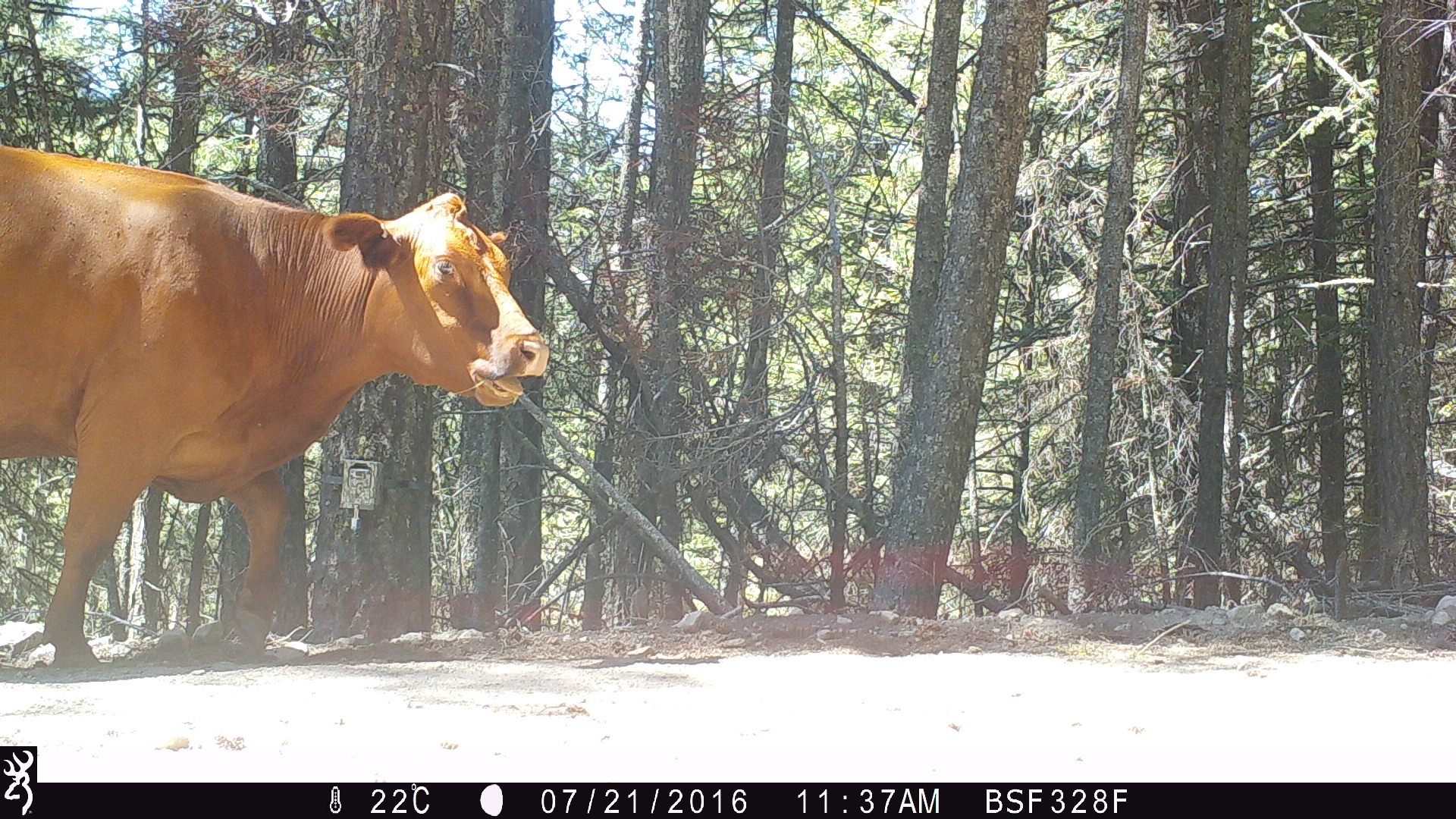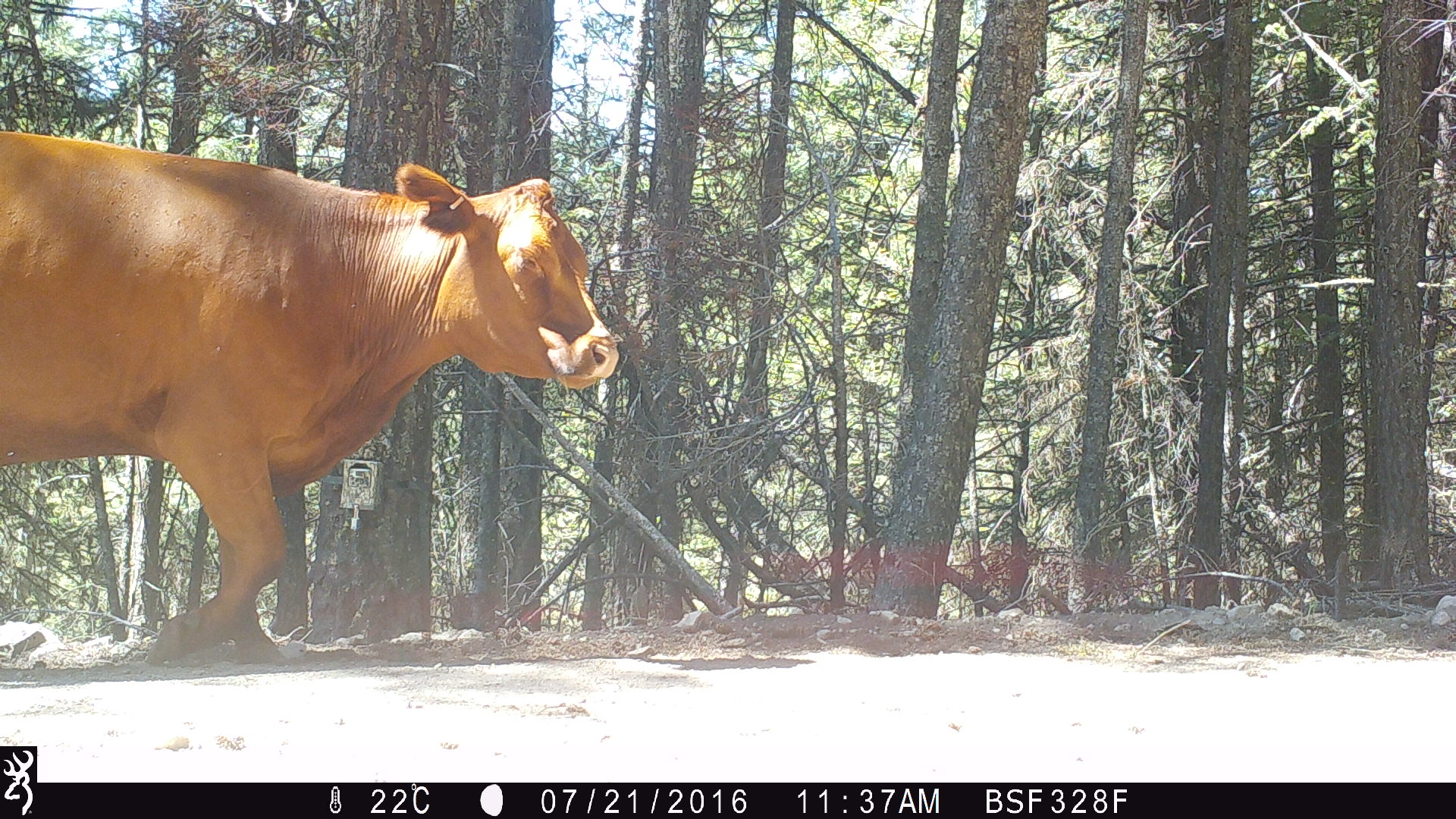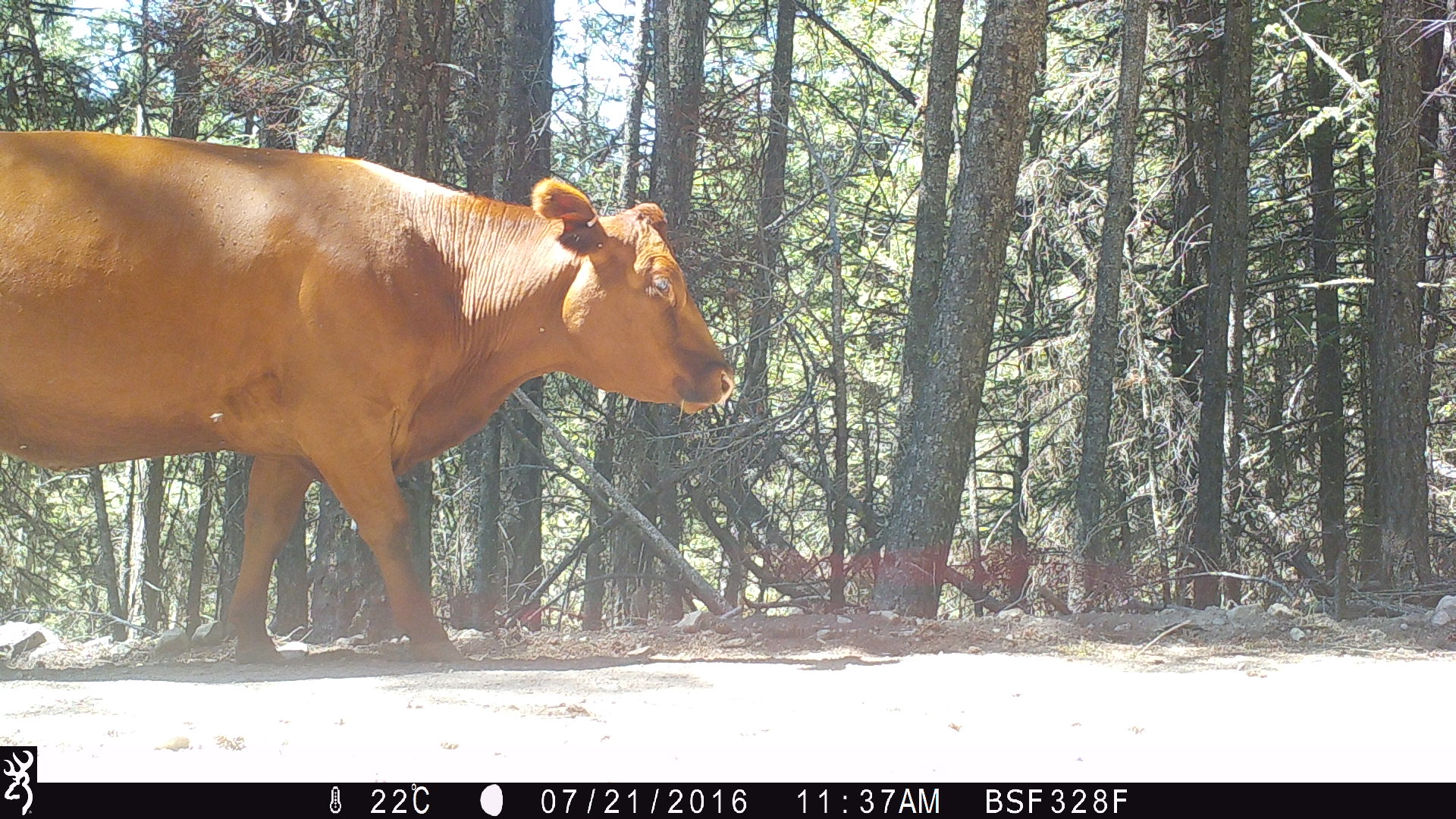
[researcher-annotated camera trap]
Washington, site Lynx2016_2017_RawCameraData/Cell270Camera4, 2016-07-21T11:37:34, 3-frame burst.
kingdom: Animalia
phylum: Chordata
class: Mammalia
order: Artiodactyla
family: Bovidae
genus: Bos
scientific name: Bos taurus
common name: domestic cattle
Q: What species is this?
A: Domestic cattle (Bos taurus).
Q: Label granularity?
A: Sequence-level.